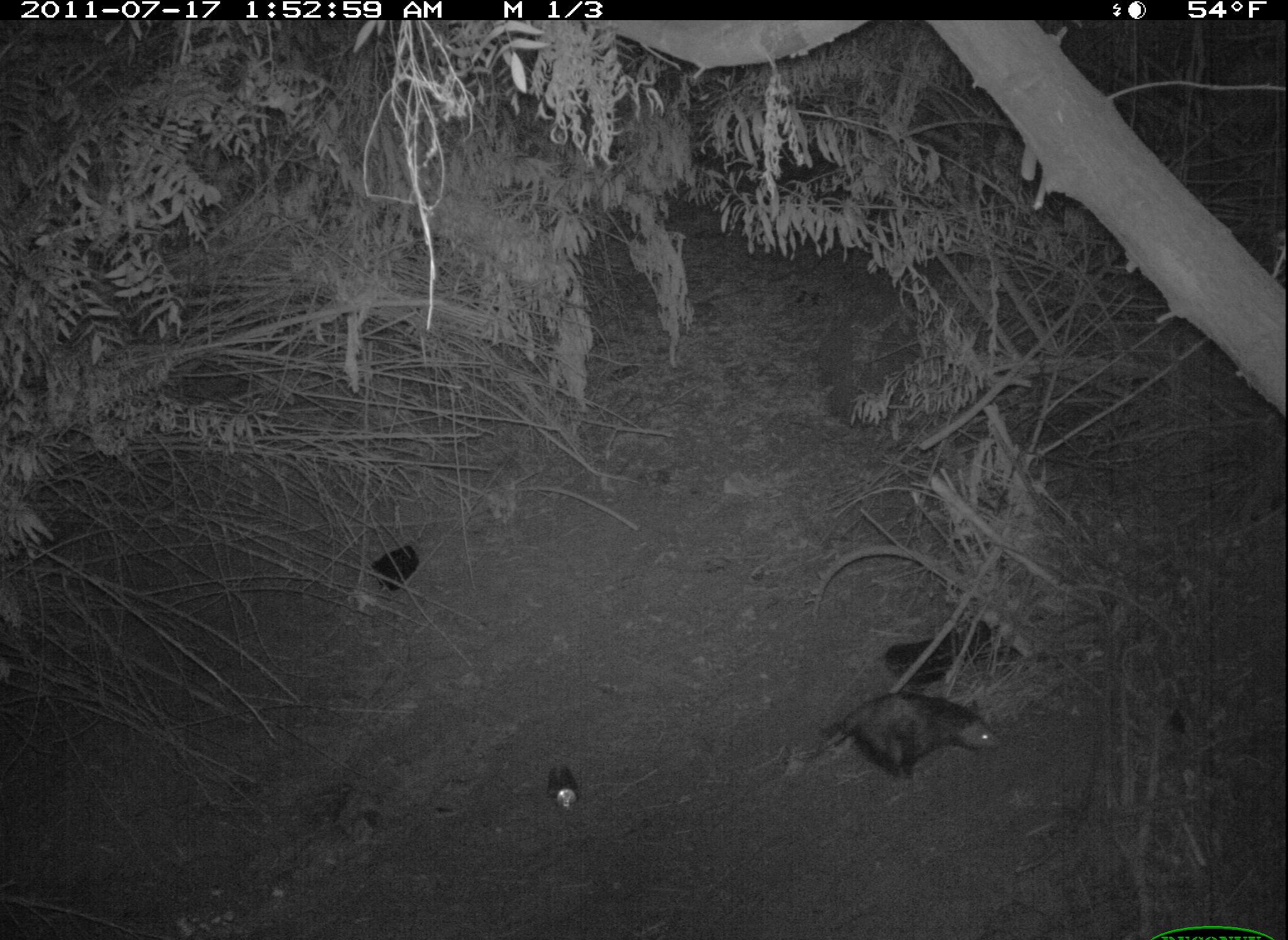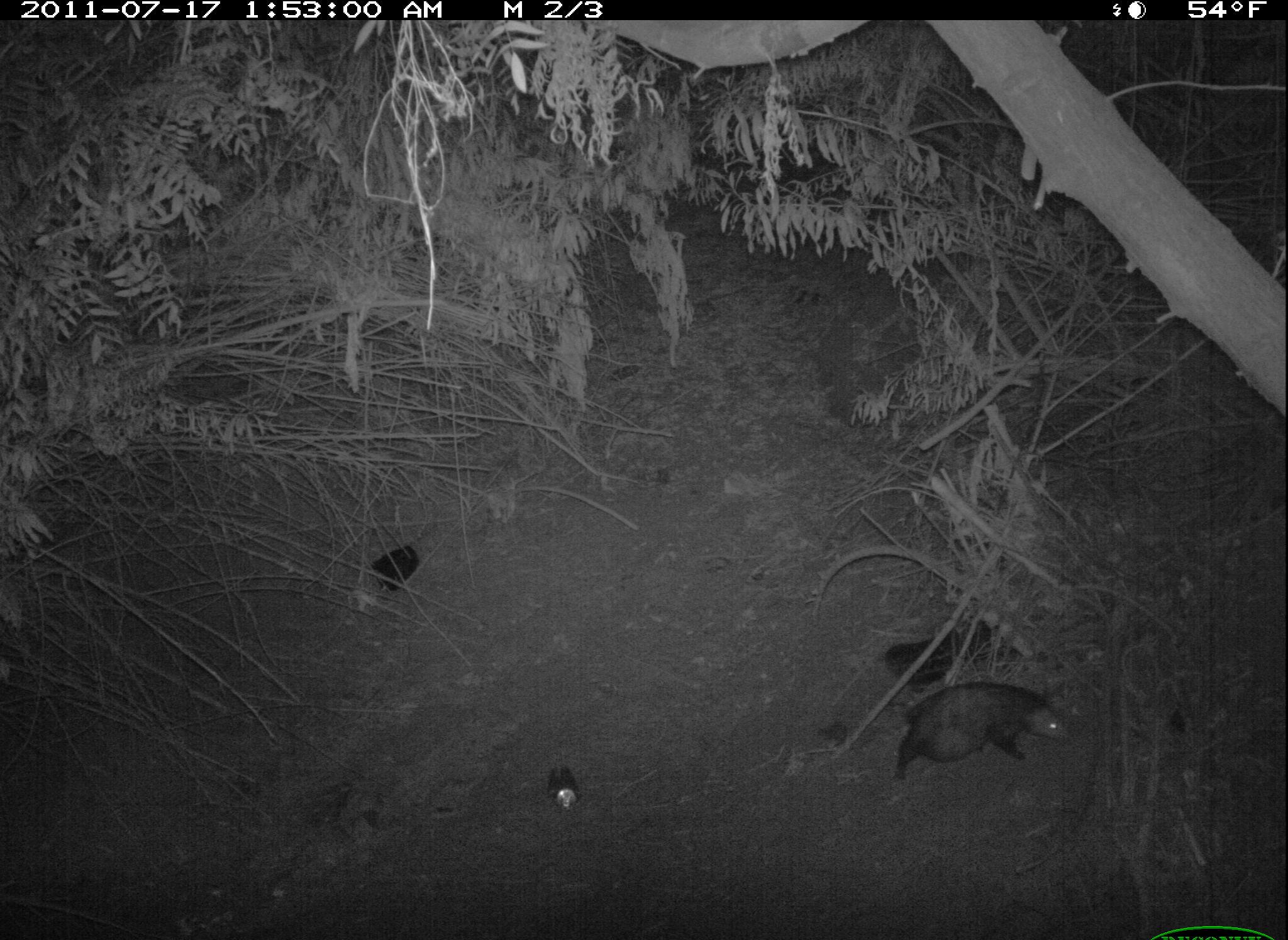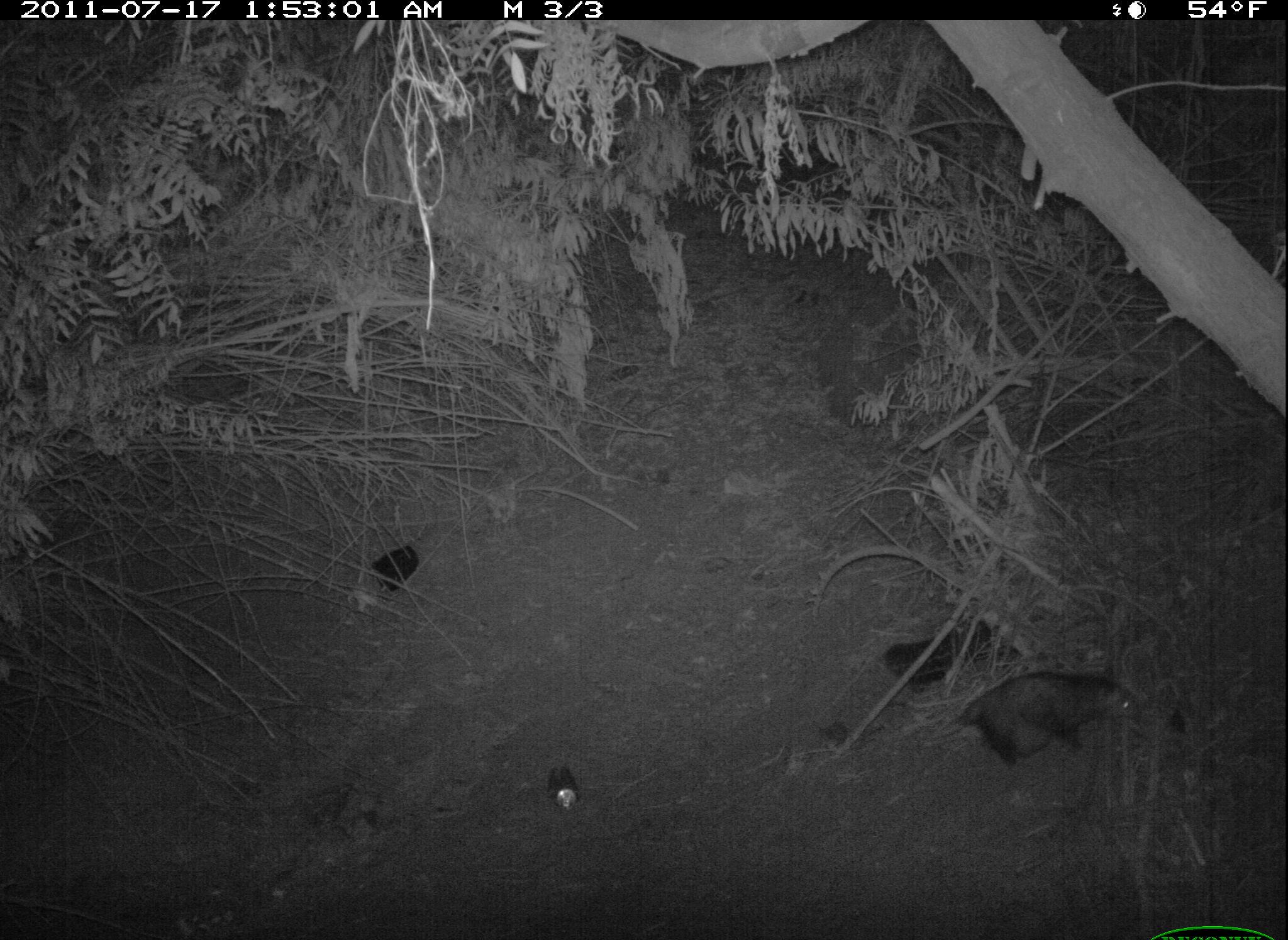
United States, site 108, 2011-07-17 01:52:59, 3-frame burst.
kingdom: Animalia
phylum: Chordata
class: Mammalia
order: Didelphimorphia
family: Didelphidae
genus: Didelphis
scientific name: Didelphis virginiana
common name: virginia opossum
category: opossum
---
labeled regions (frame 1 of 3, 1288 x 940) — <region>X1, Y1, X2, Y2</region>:
opossum: <region>786, 687, 1012, 788</region>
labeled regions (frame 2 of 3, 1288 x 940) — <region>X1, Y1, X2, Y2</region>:
opossum: <region>797, 673, 1085, 806</region>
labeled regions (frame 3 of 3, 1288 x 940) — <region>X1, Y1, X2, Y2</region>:
opossum: <region>900, 650, 1158, 784</region>